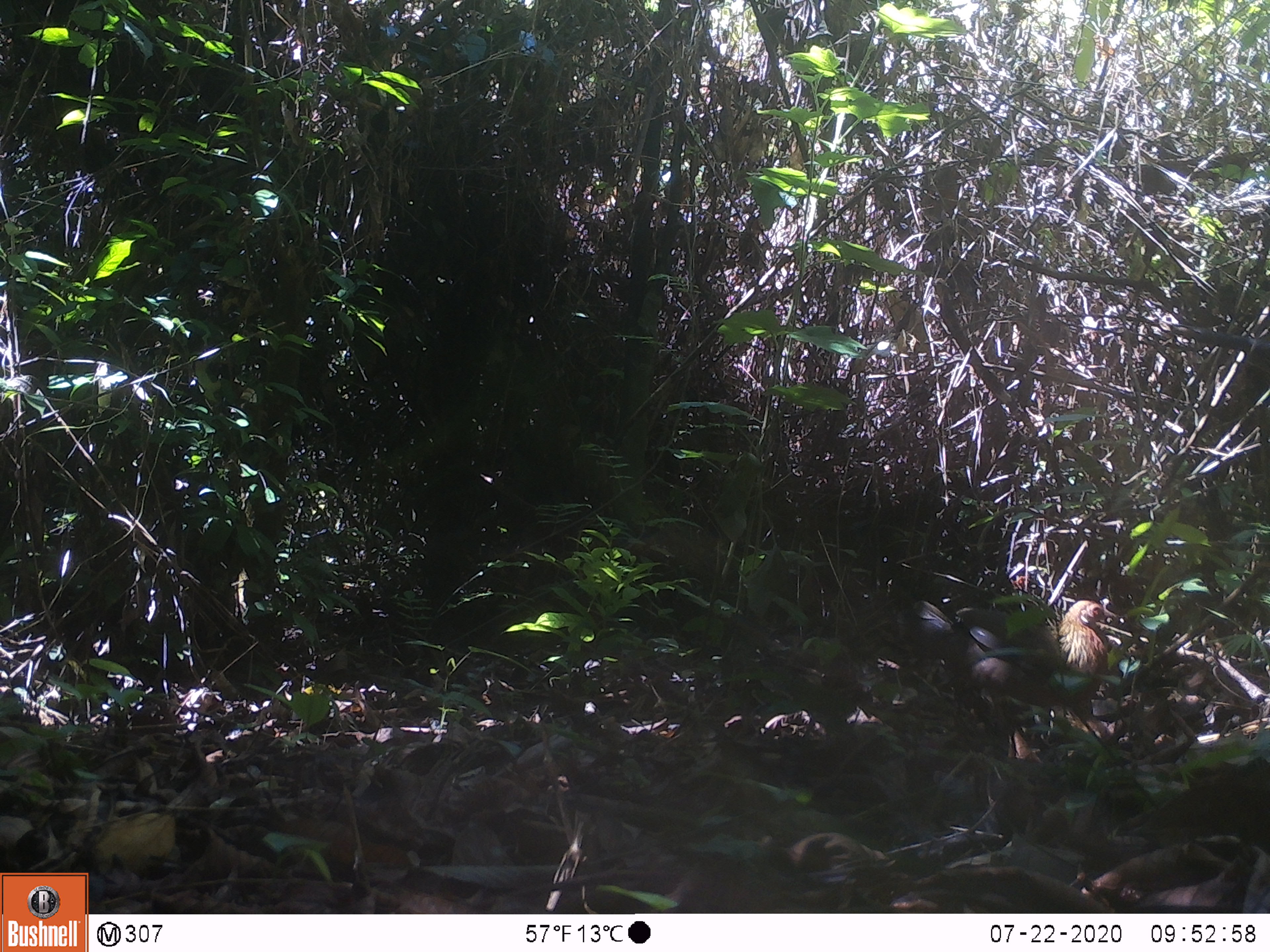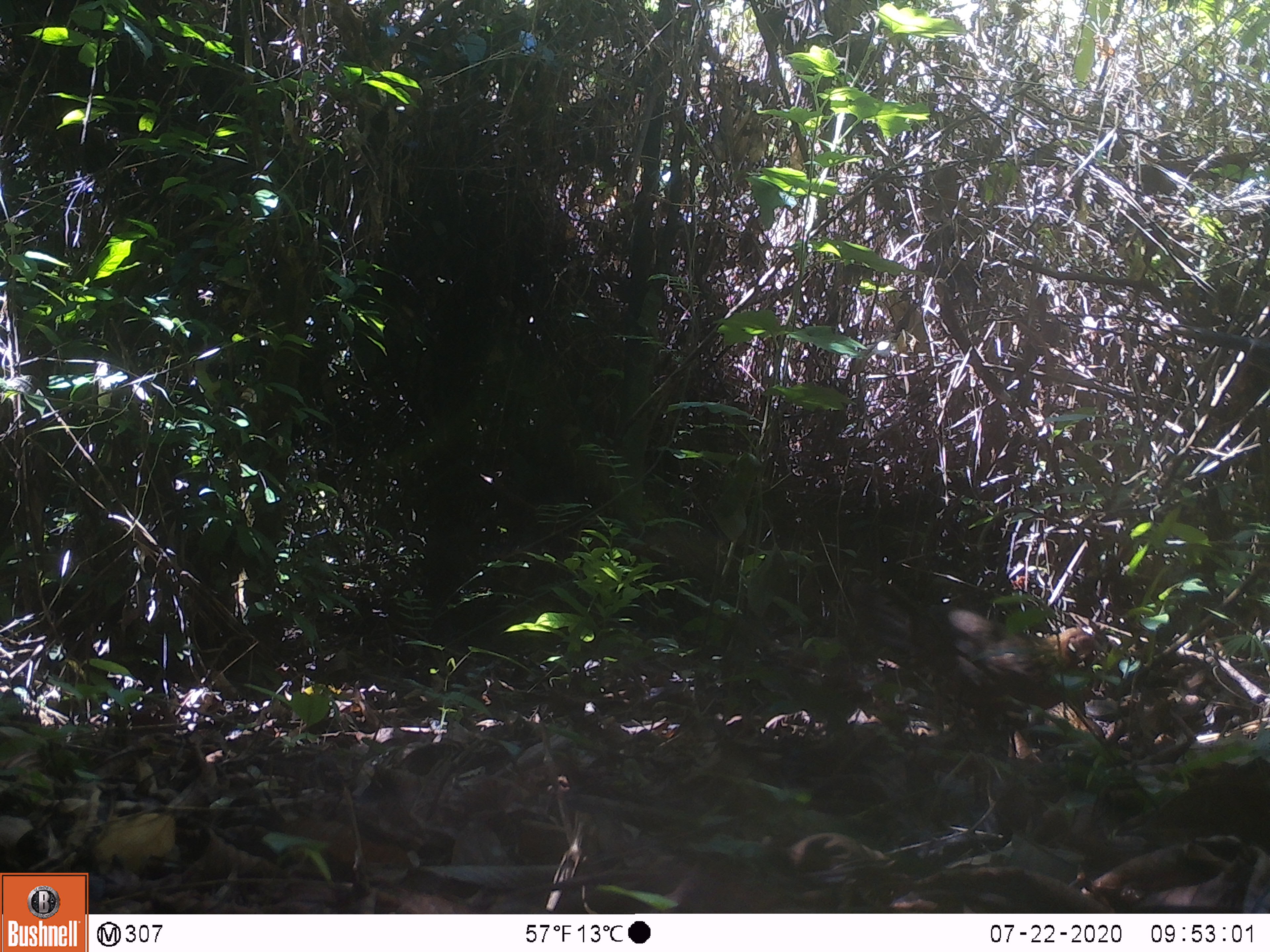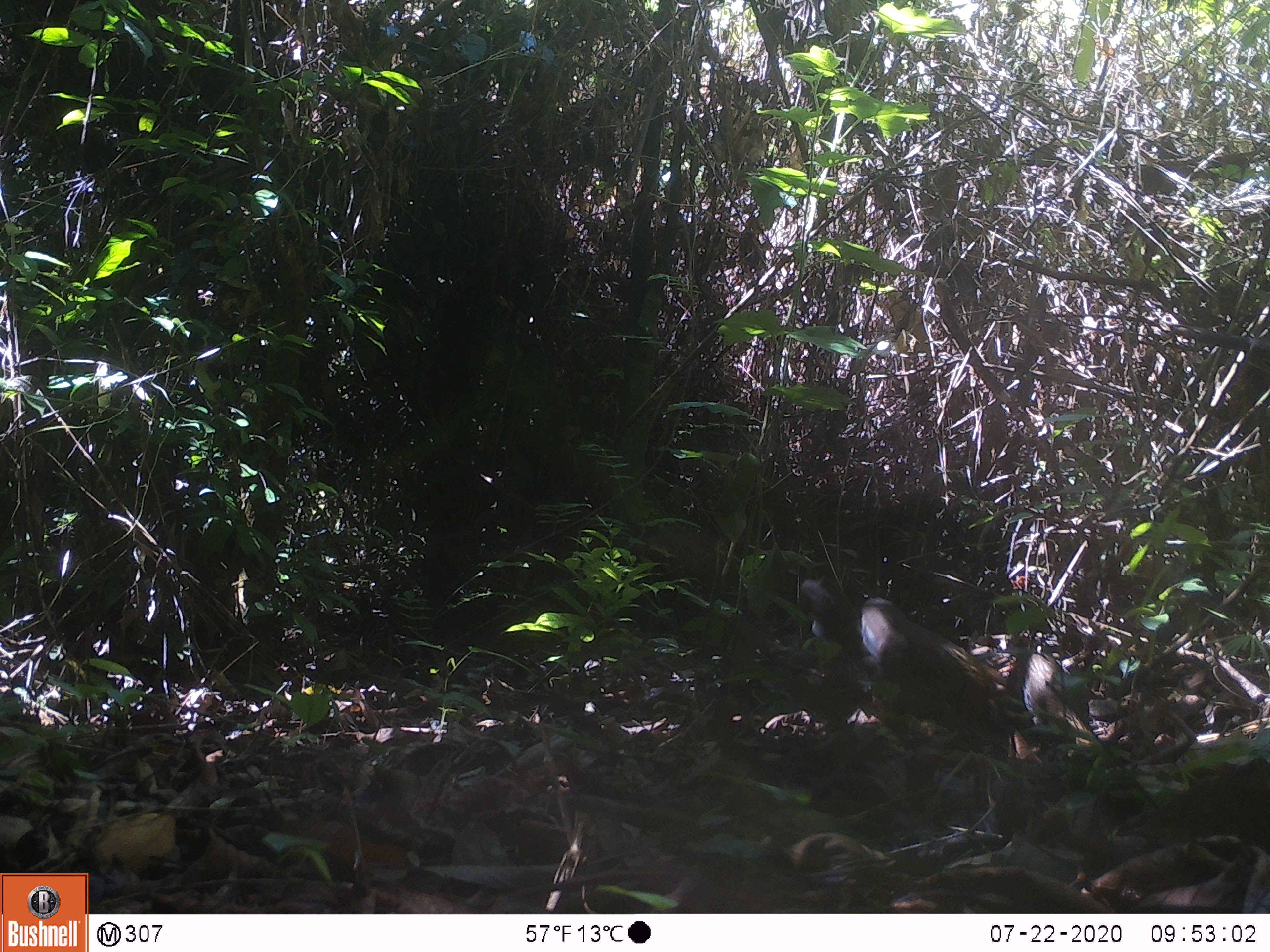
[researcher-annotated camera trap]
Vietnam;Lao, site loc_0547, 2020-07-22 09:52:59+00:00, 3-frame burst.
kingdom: Animalia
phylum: Chordata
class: Aves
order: Galliformes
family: Phasianidae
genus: Gallus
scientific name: Gallus gallus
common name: red junglefowl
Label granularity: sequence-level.